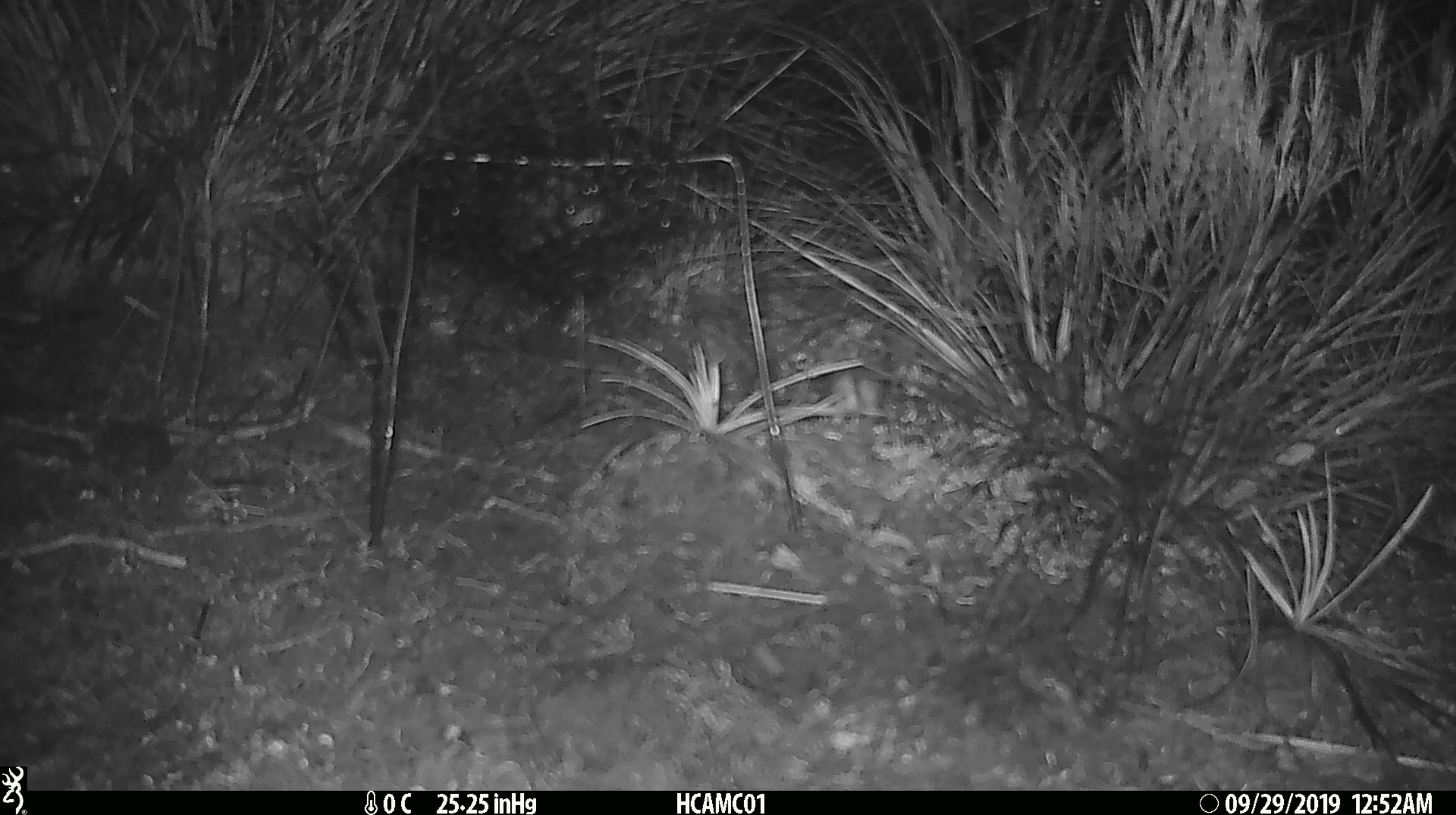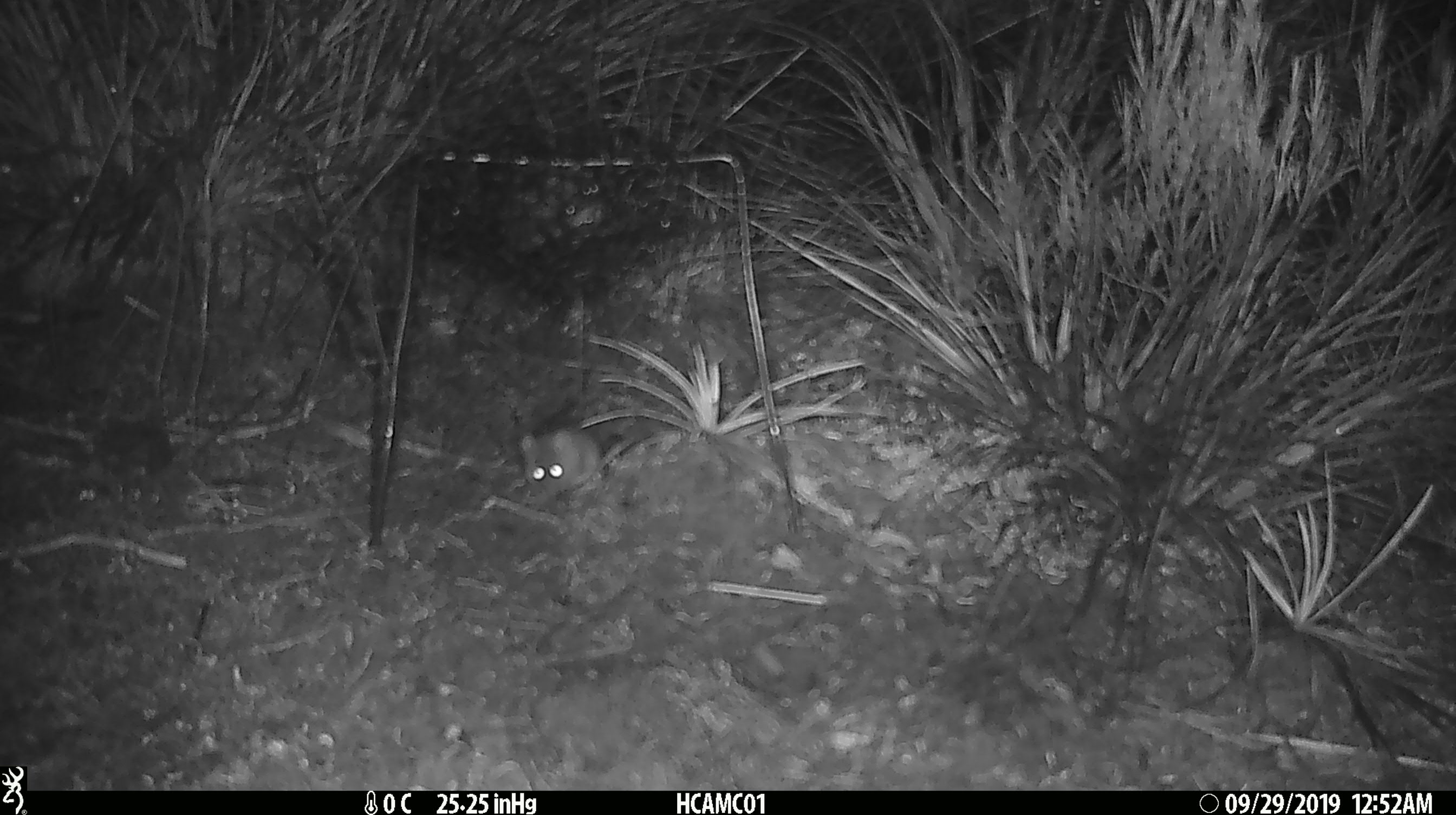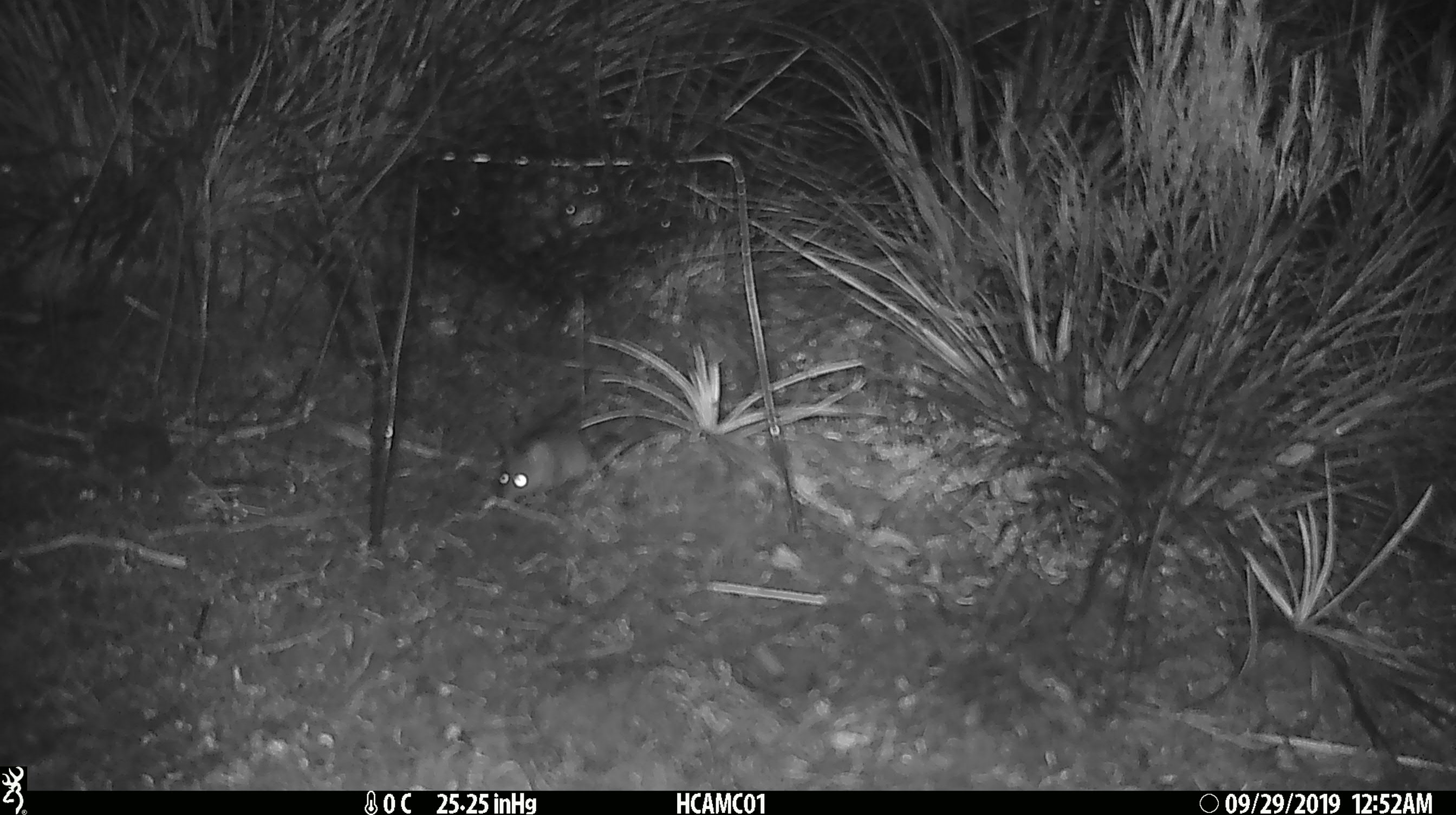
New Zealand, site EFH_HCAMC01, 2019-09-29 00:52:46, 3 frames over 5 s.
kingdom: Animalia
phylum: Chordata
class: Mammalia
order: Rodentia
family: Muridae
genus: Mus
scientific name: Mus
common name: mouse